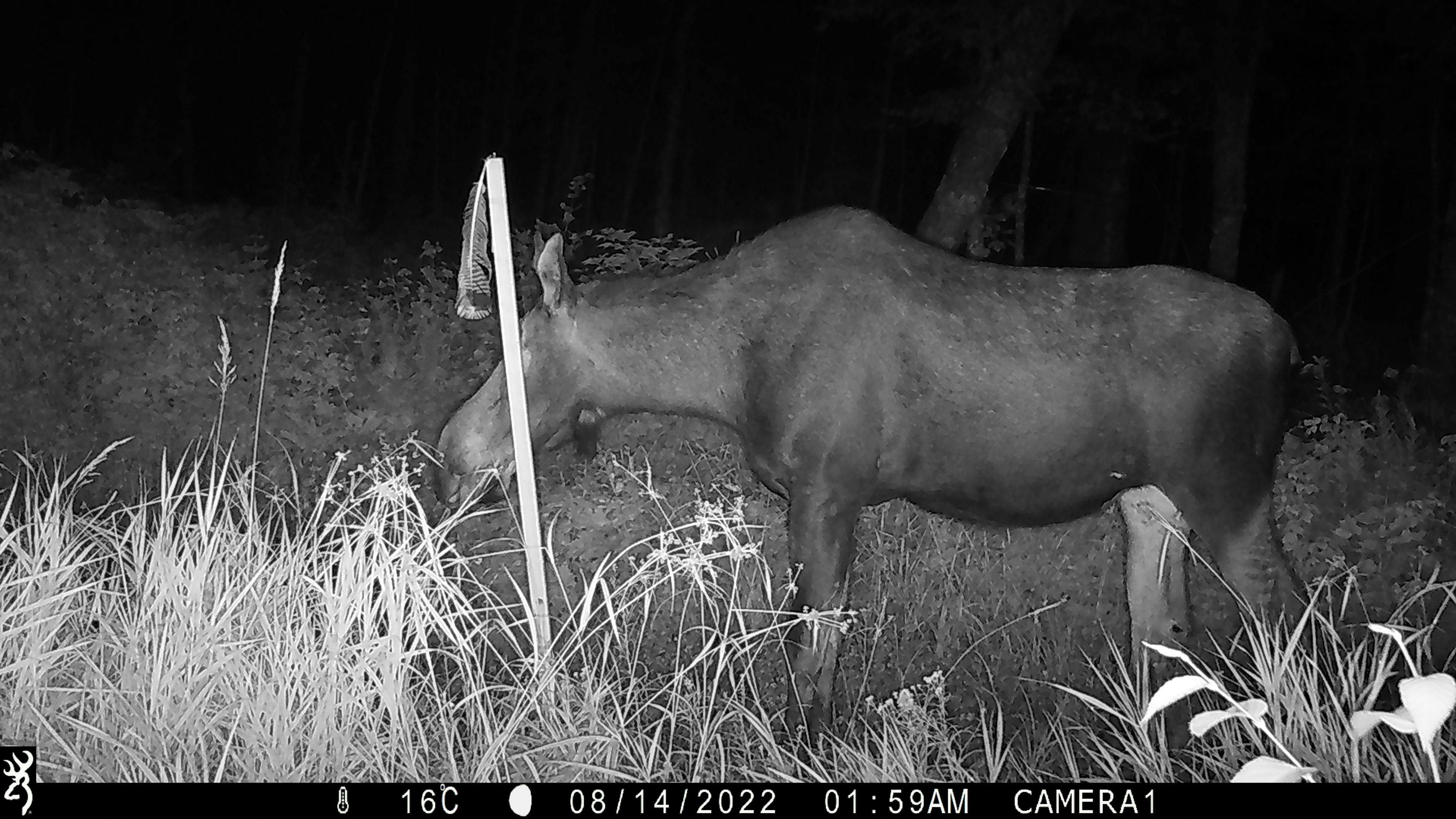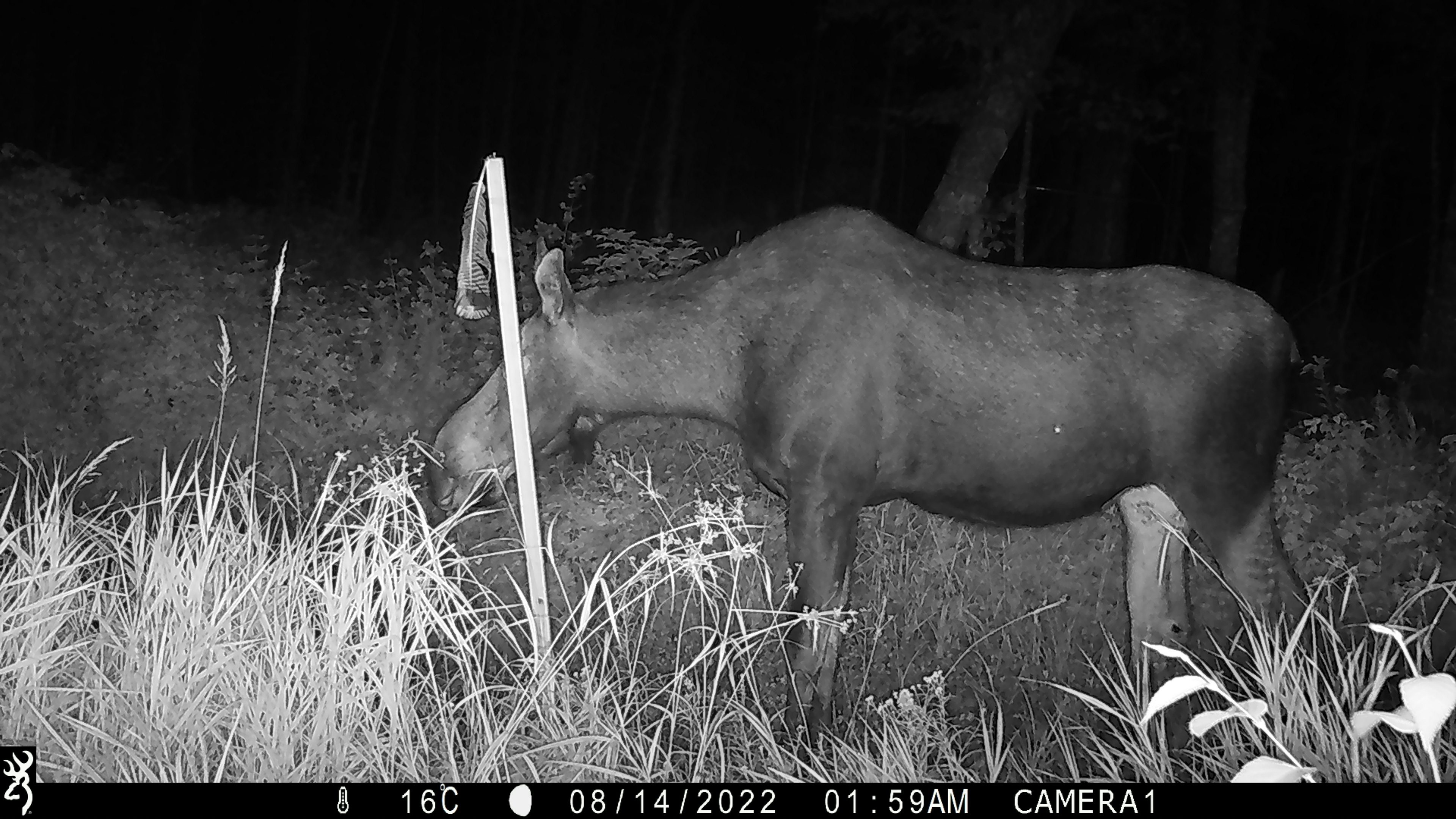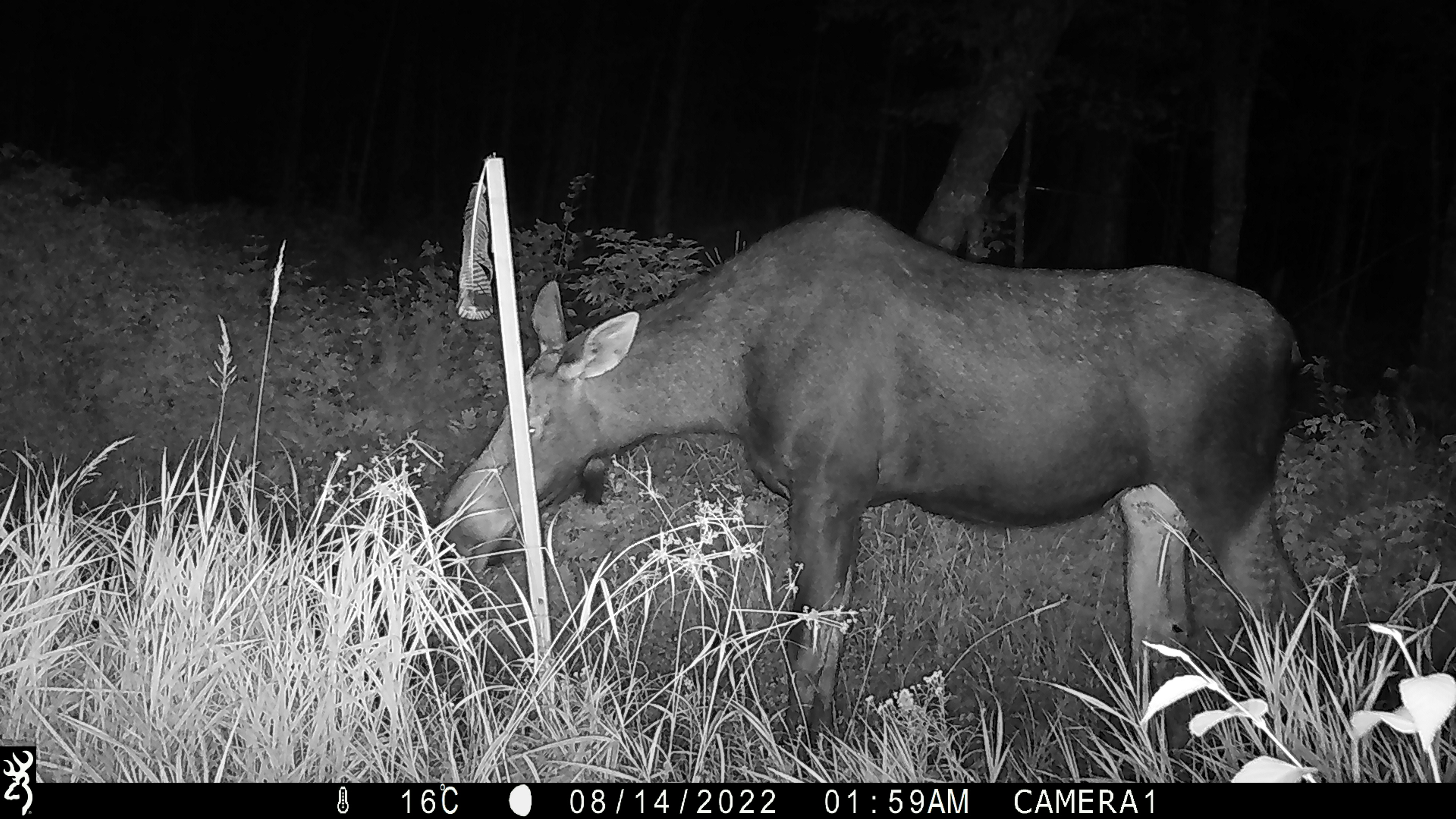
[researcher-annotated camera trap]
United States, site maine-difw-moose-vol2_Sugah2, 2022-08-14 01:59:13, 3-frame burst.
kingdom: Animalia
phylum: Chordata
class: Mammalia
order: Artiodactyla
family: Cervidae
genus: Alces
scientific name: Alces alces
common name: moose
Moose (Alces alces).